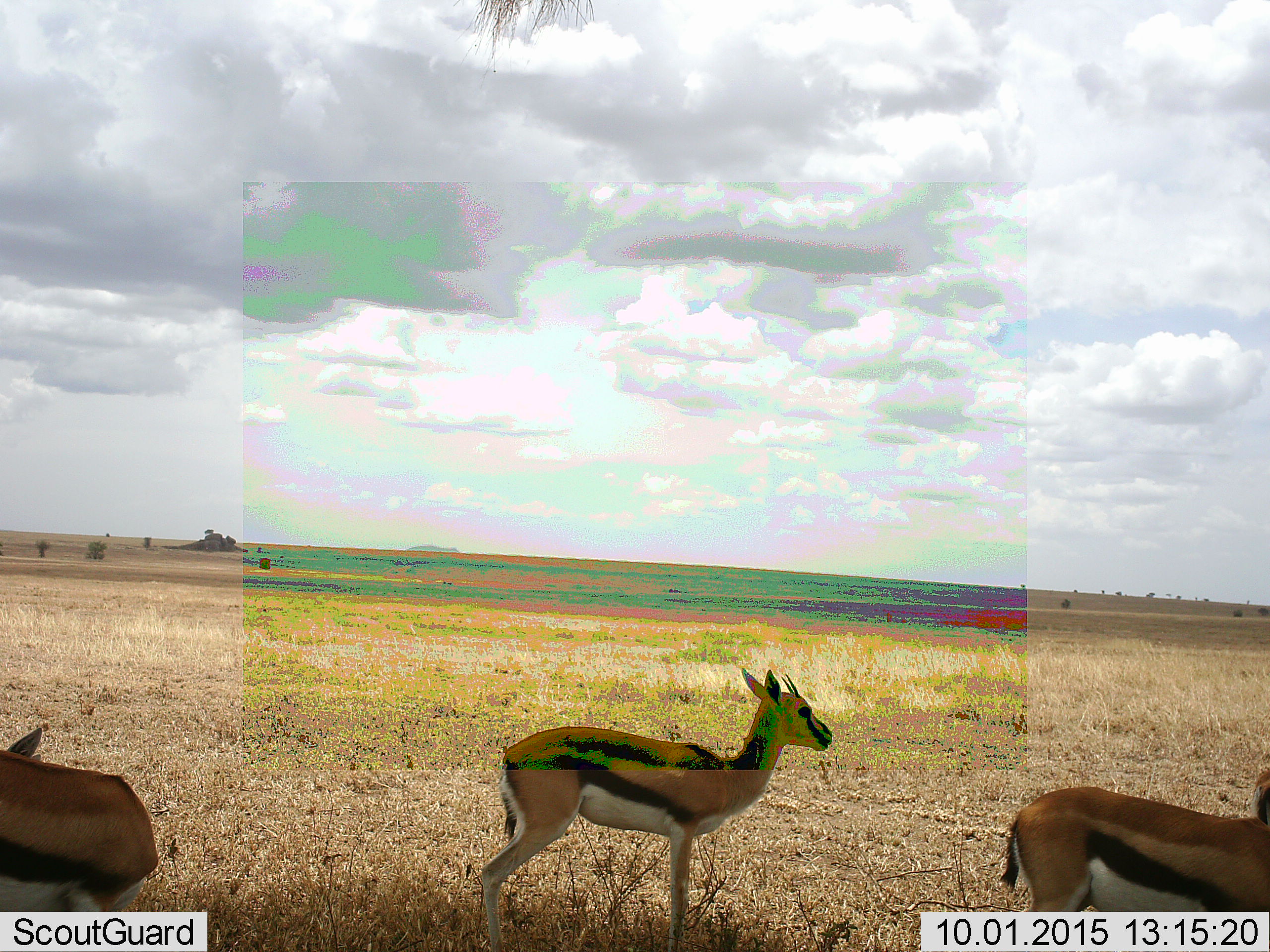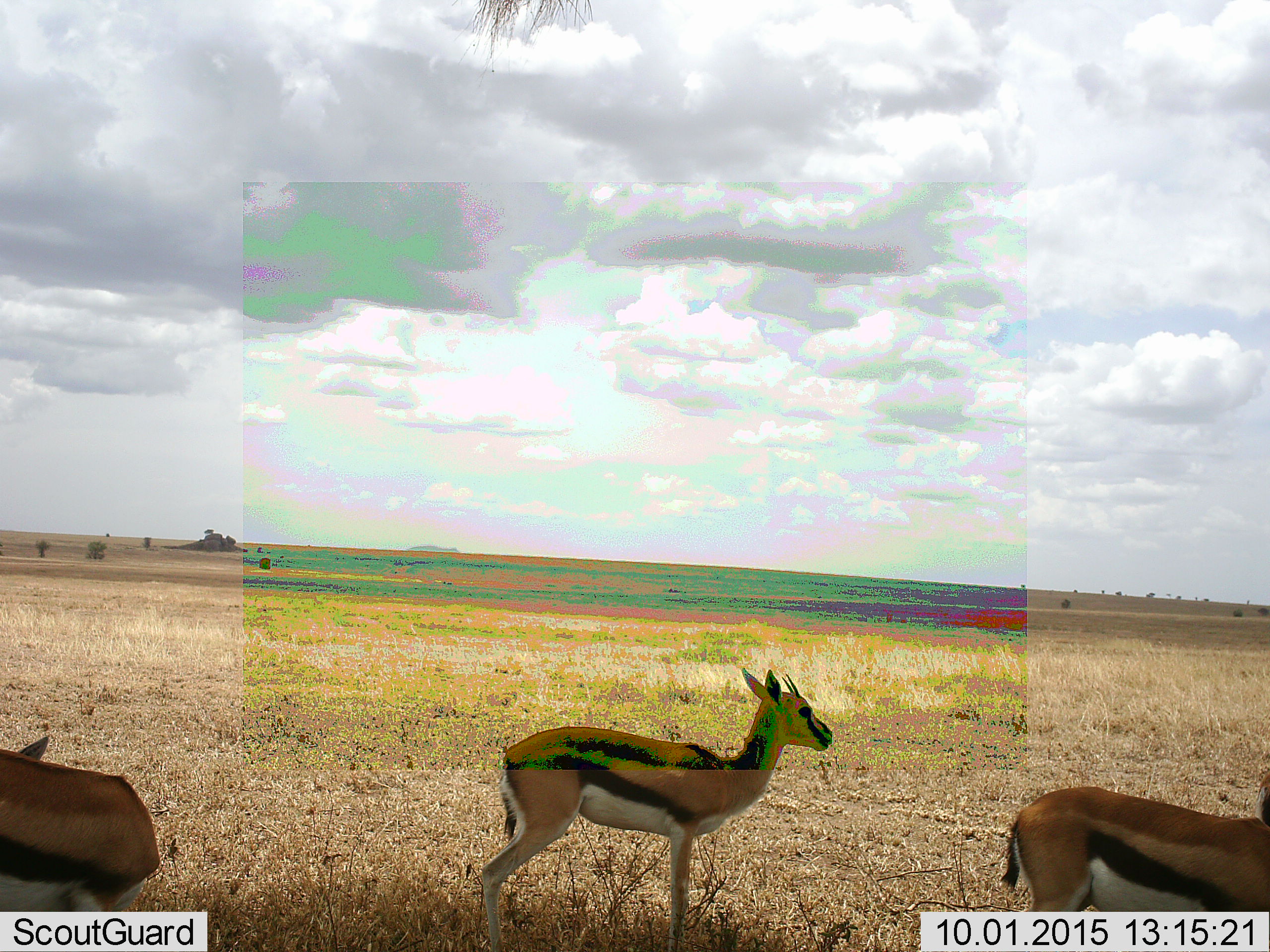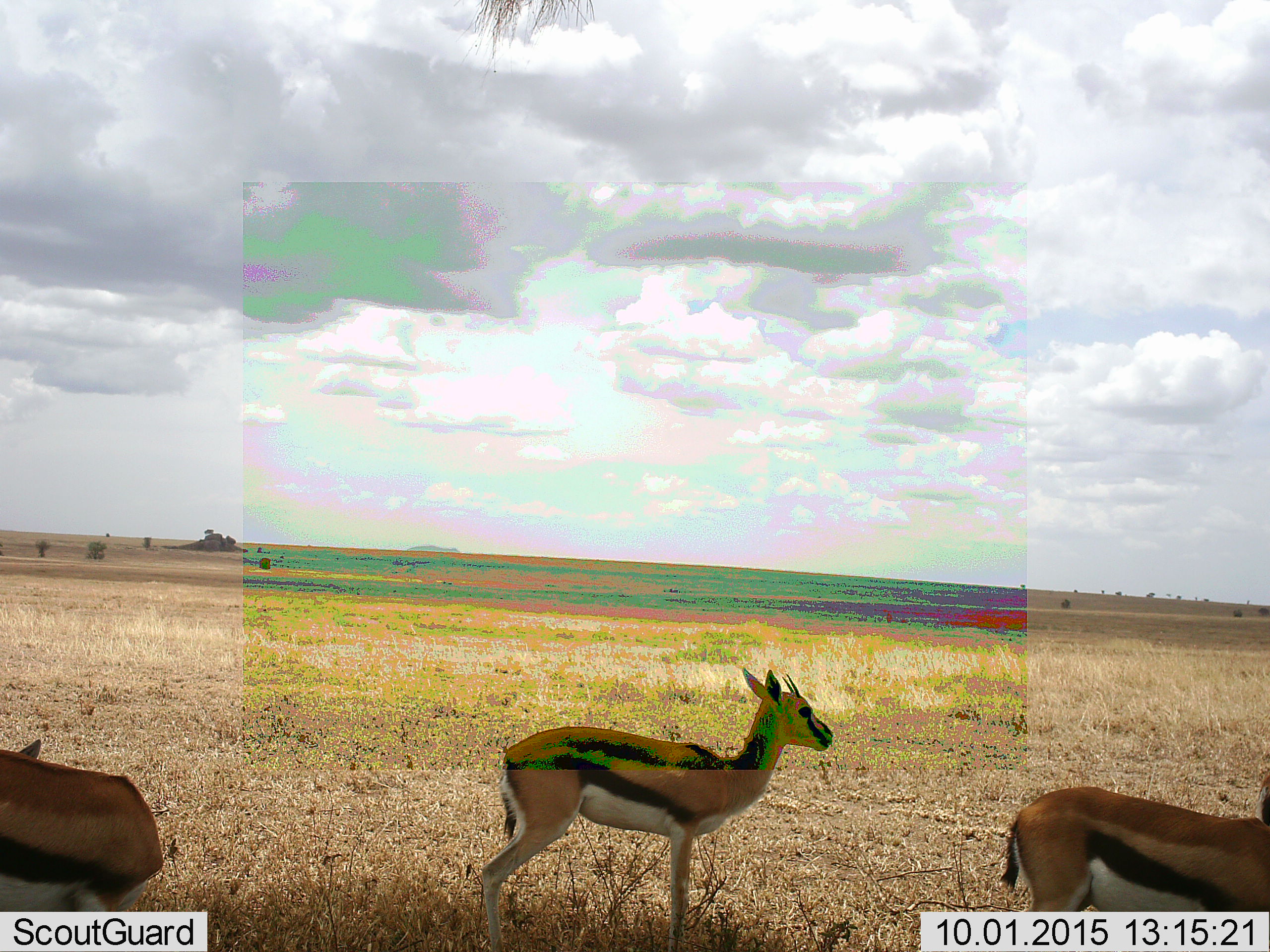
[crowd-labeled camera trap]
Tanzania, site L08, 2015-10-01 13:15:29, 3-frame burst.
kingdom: Animalia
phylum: Chordata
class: Mammalia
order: Artiodactyla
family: Bovidae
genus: Eudorcas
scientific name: Eudorcas thomsonii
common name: thomson's gazelle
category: gazellethomsons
Gazellethomsons (thomson's gazelle) (Eudorcas thomsonii), count 3. Behavior (volunteer vote fractions): standing 100%, resting 0%, moving 10%, interacting 0%. Young present (vote fraction): 10%. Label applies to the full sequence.